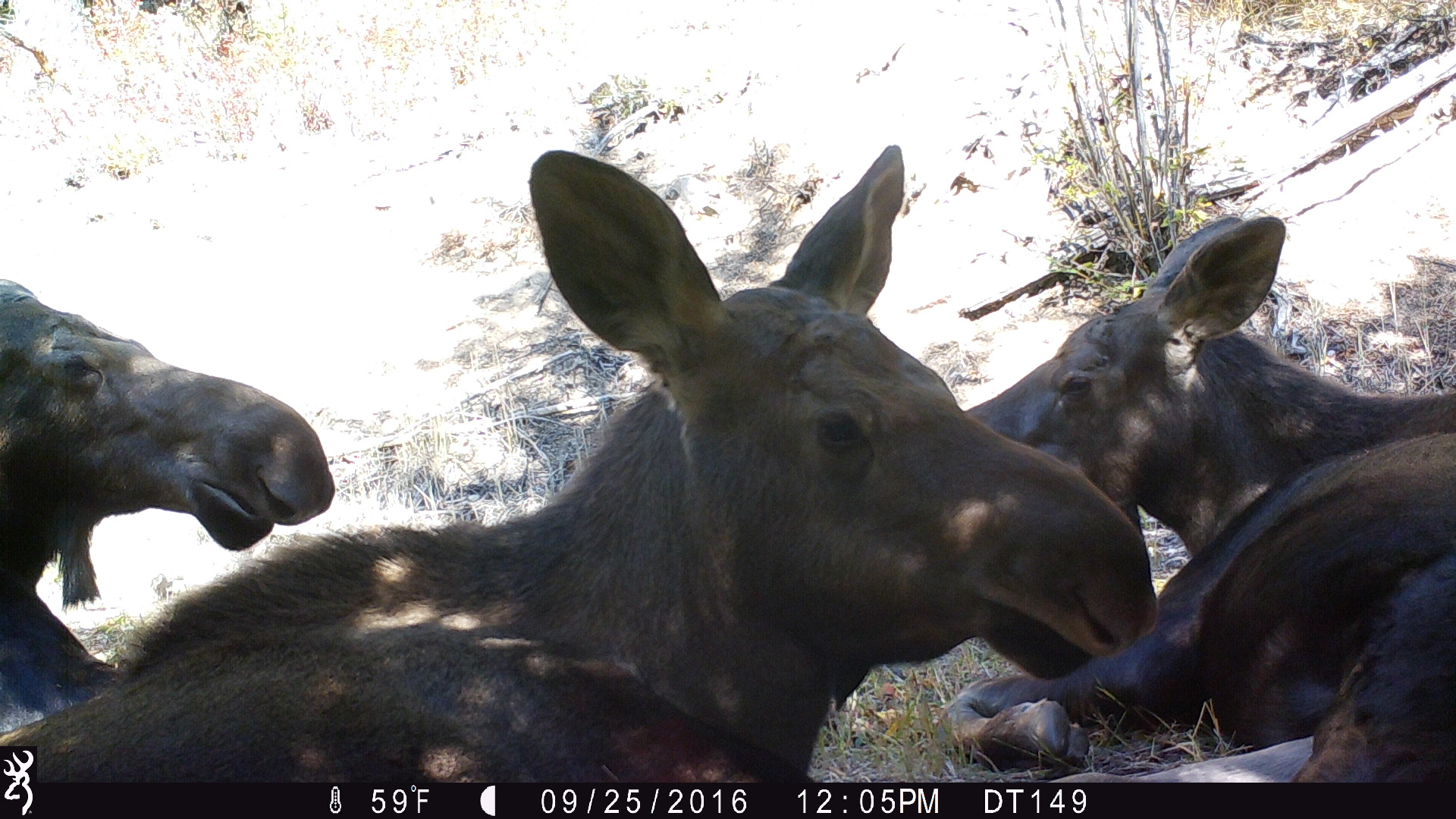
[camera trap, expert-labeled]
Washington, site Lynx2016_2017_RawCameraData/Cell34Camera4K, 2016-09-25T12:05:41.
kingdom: Animalia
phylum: Chordata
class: Mammalia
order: Artiodactyla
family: Cervidae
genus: Alces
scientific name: Alces alces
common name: moose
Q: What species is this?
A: Alces alces (moose).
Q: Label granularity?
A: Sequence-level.